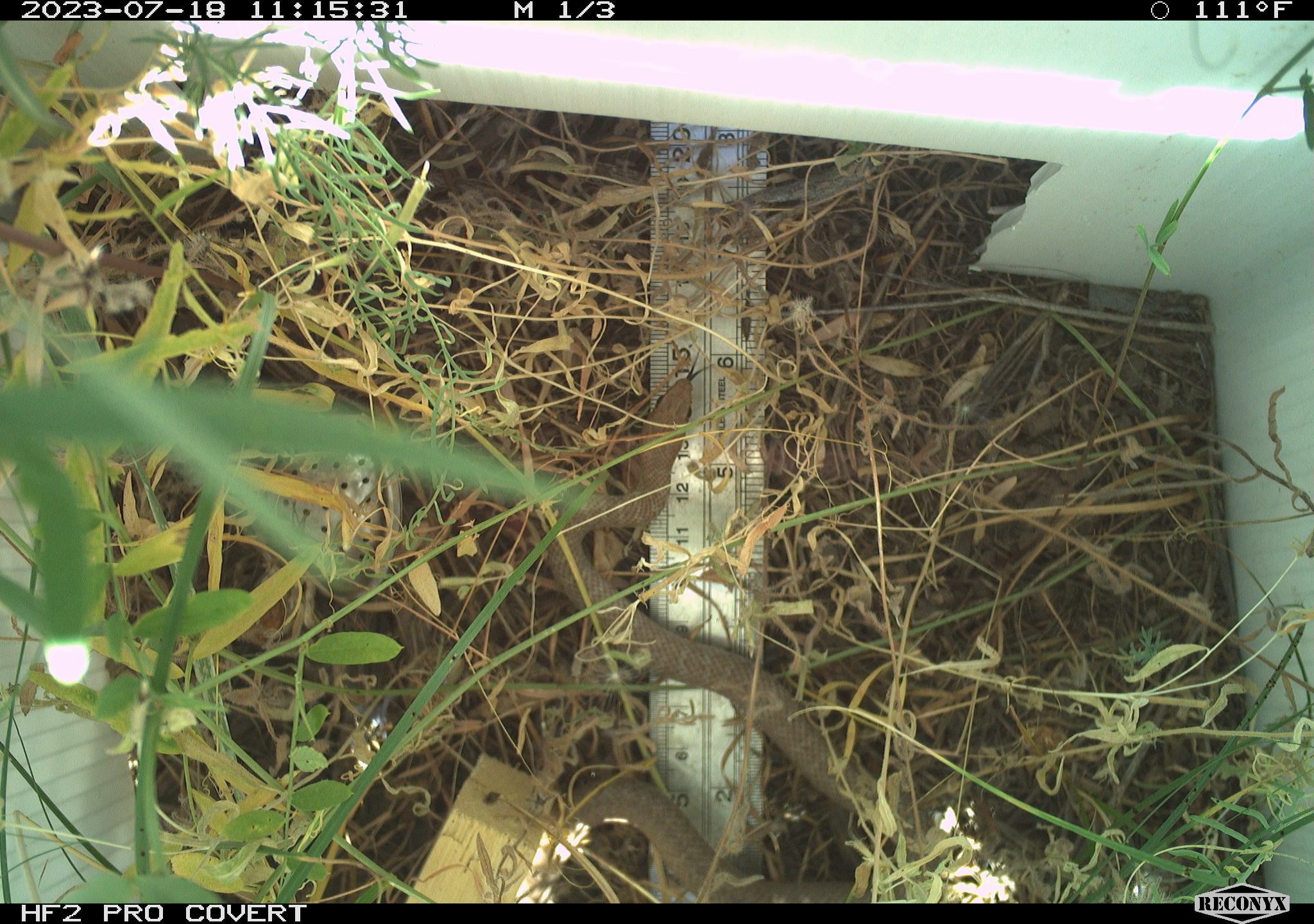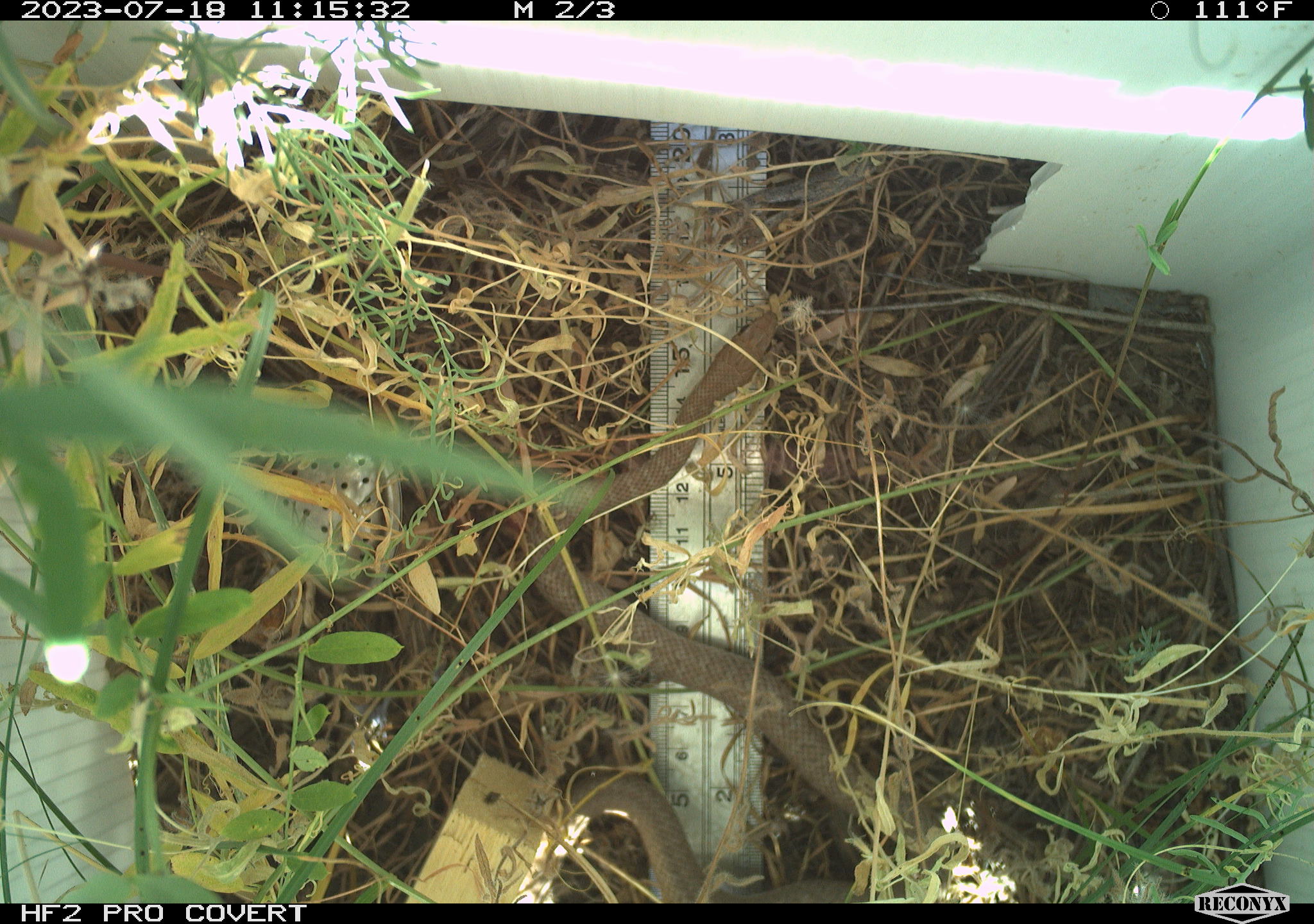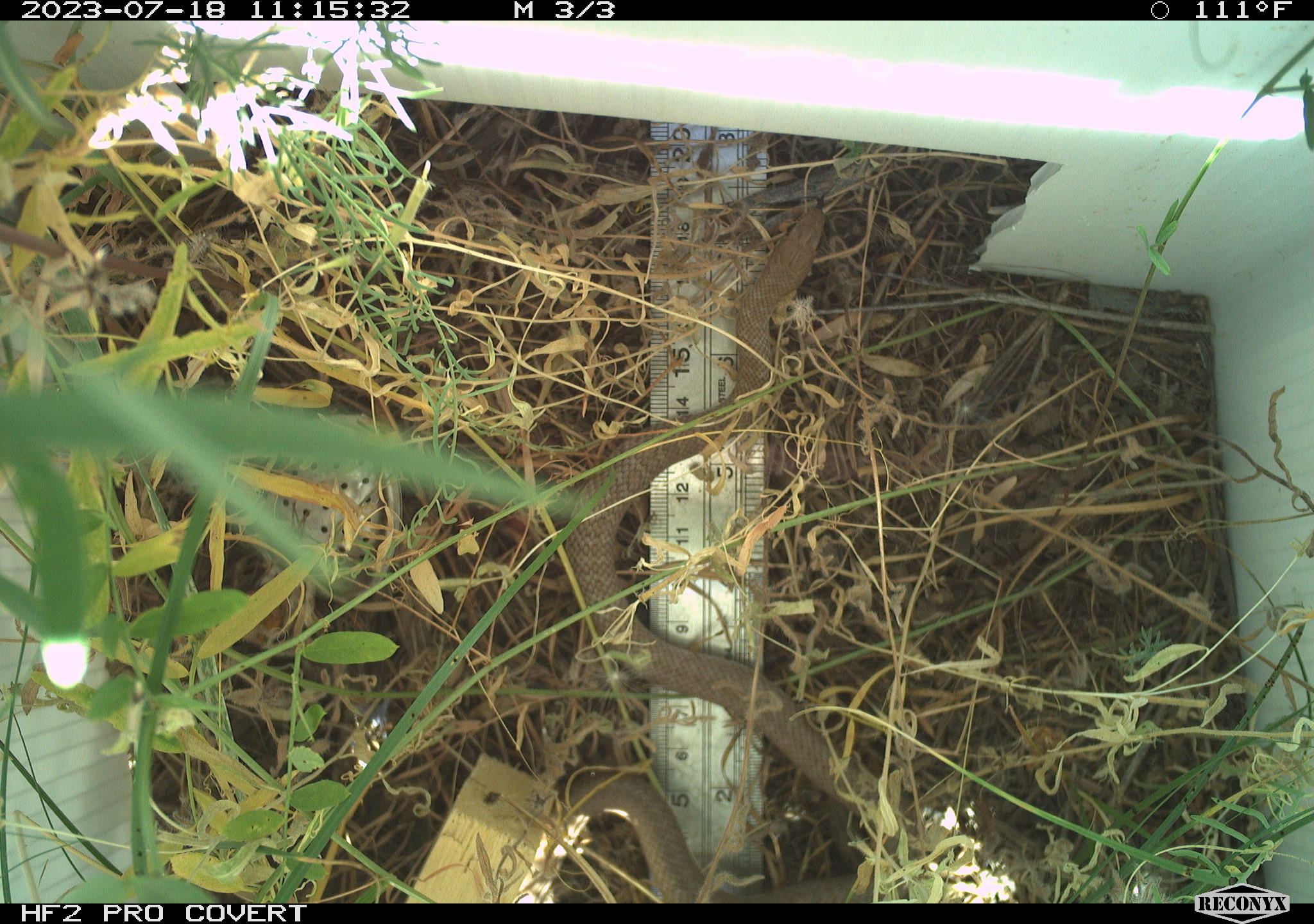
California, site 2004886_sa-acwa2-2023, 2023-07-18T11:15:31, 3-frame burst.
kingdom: Animalia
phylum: Chordata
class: Reptilia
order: Squamata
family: Colubridae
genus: Coluber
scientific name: Coluber constrictor mormon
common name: western yellow-bellied racer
Western yellow-bellied racer (Coluber constrictor mormon).